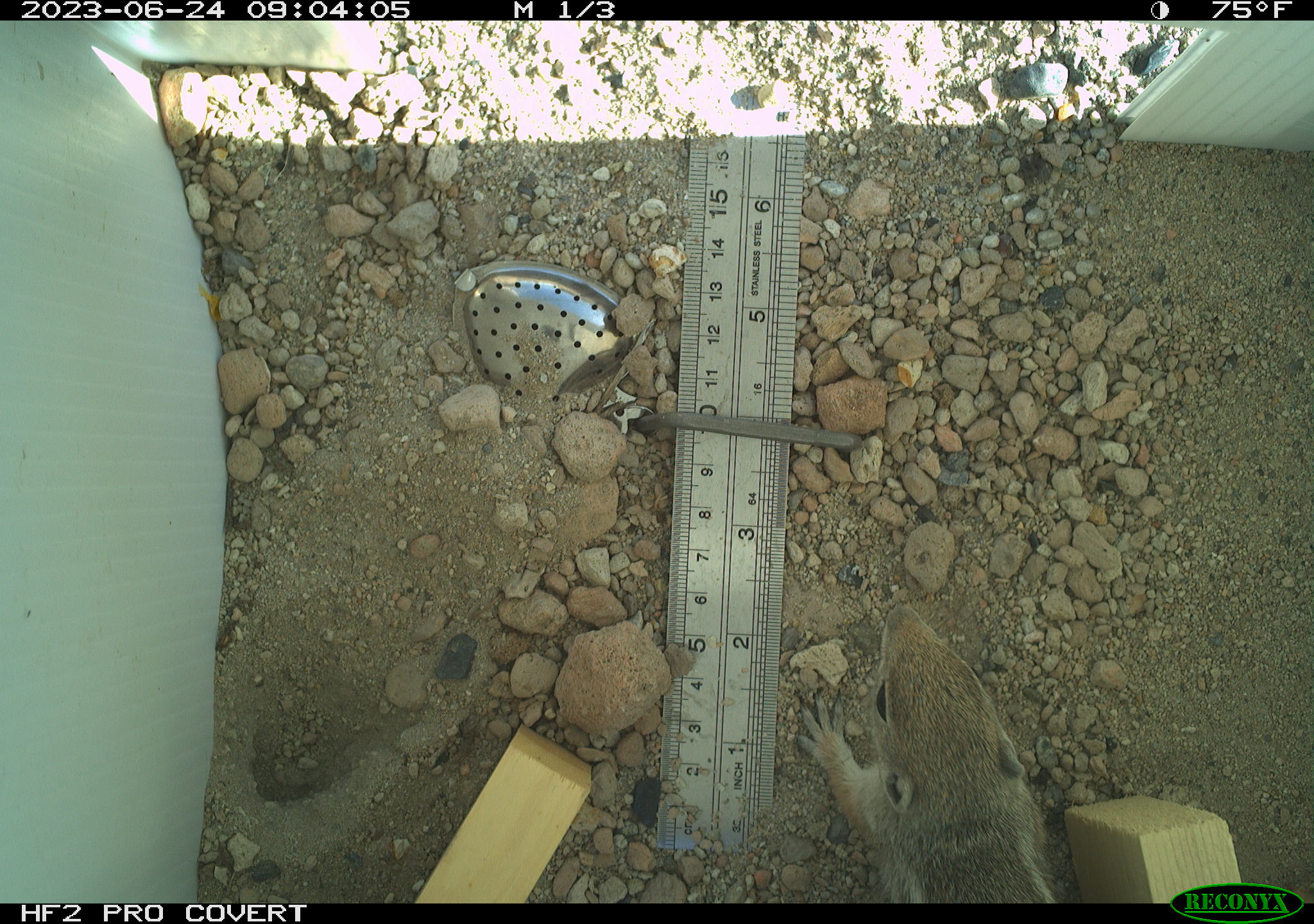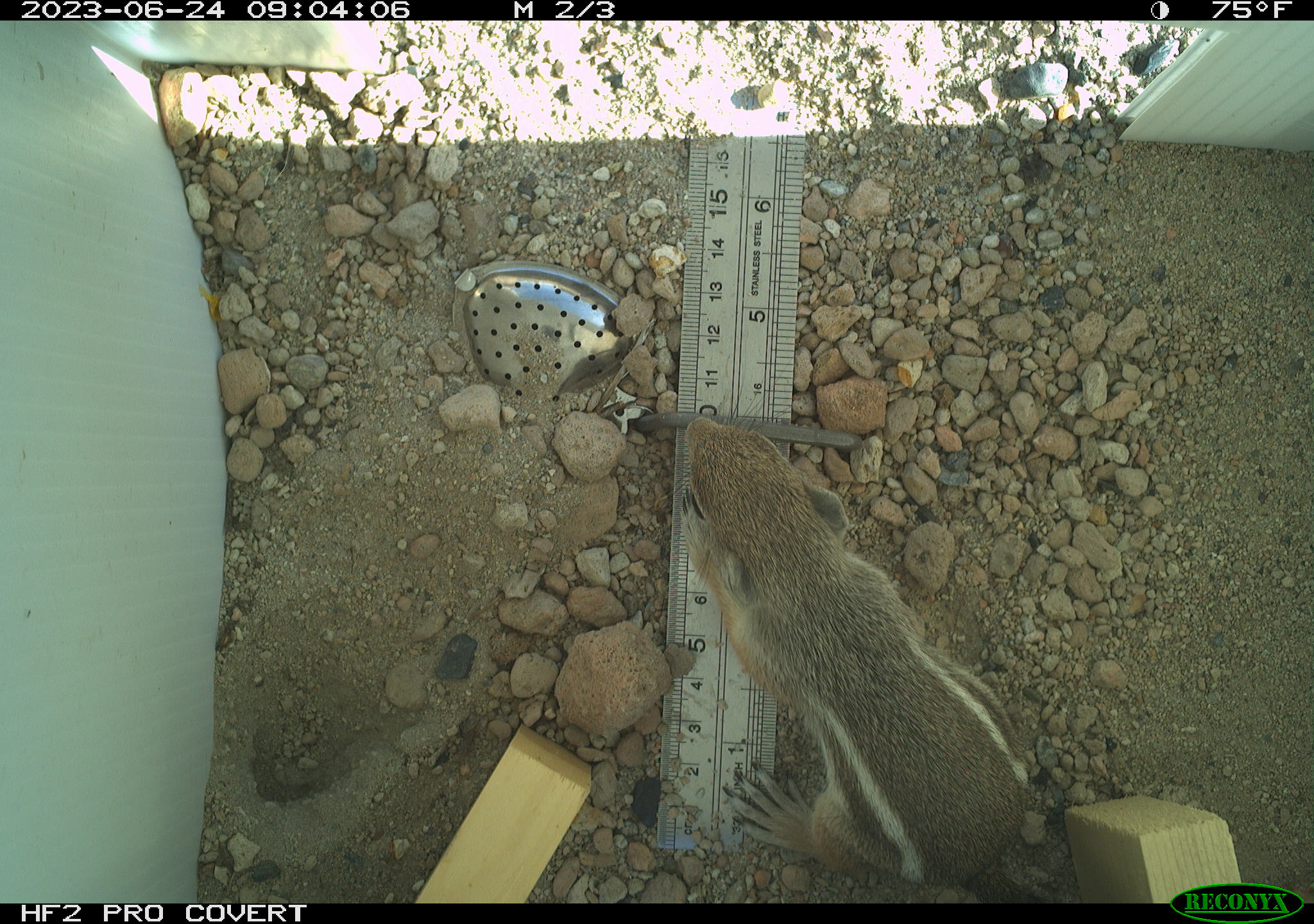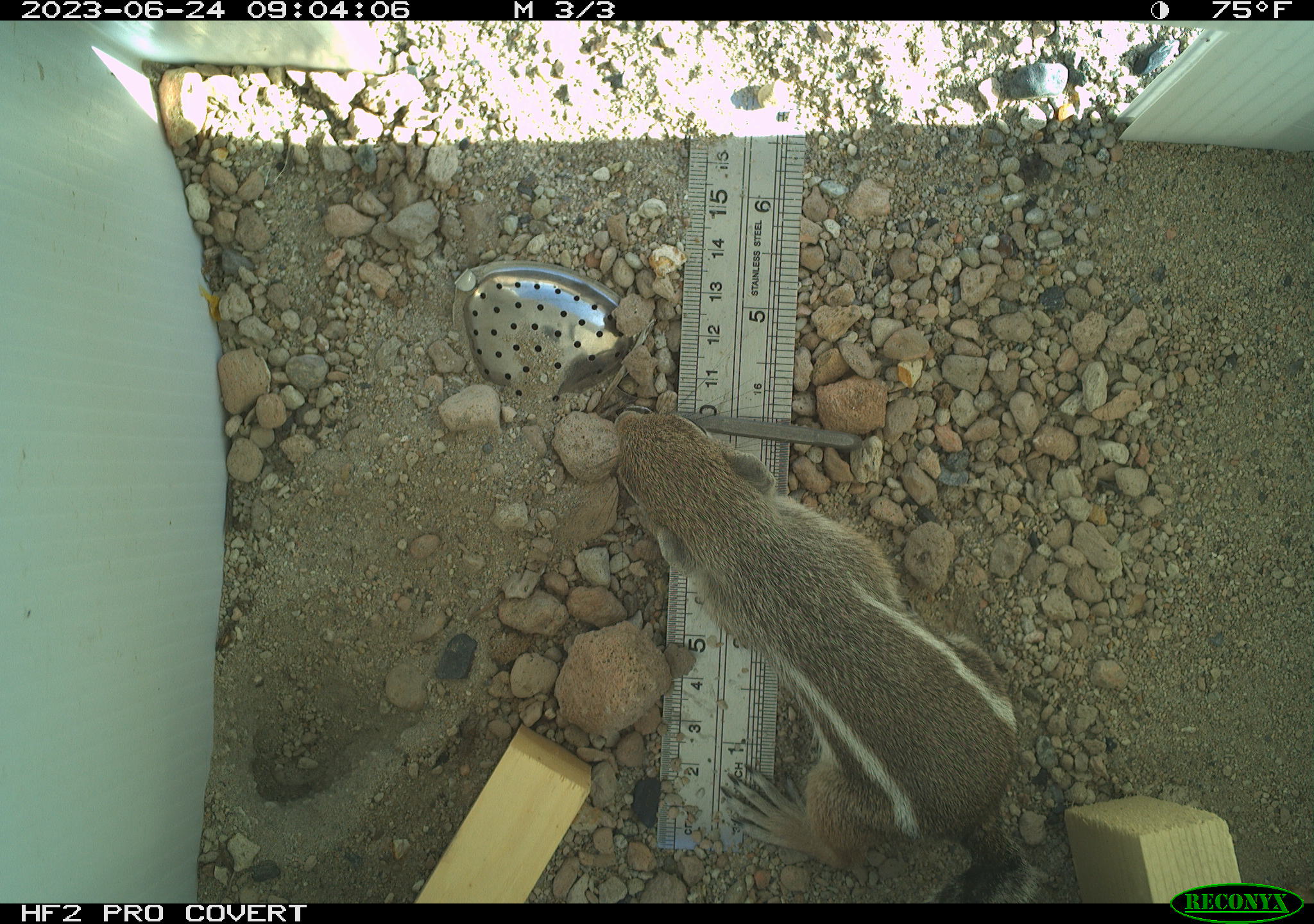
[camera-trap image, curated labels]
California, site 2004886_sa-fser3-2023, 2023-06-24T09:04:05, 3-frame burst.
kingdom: Animalia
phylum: Chordata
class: Mammalia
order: Rodentia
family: Sciuridae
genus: Ammospermophilus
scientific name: Ammospermophilus leucurus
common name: white-tailed antelope squirrel